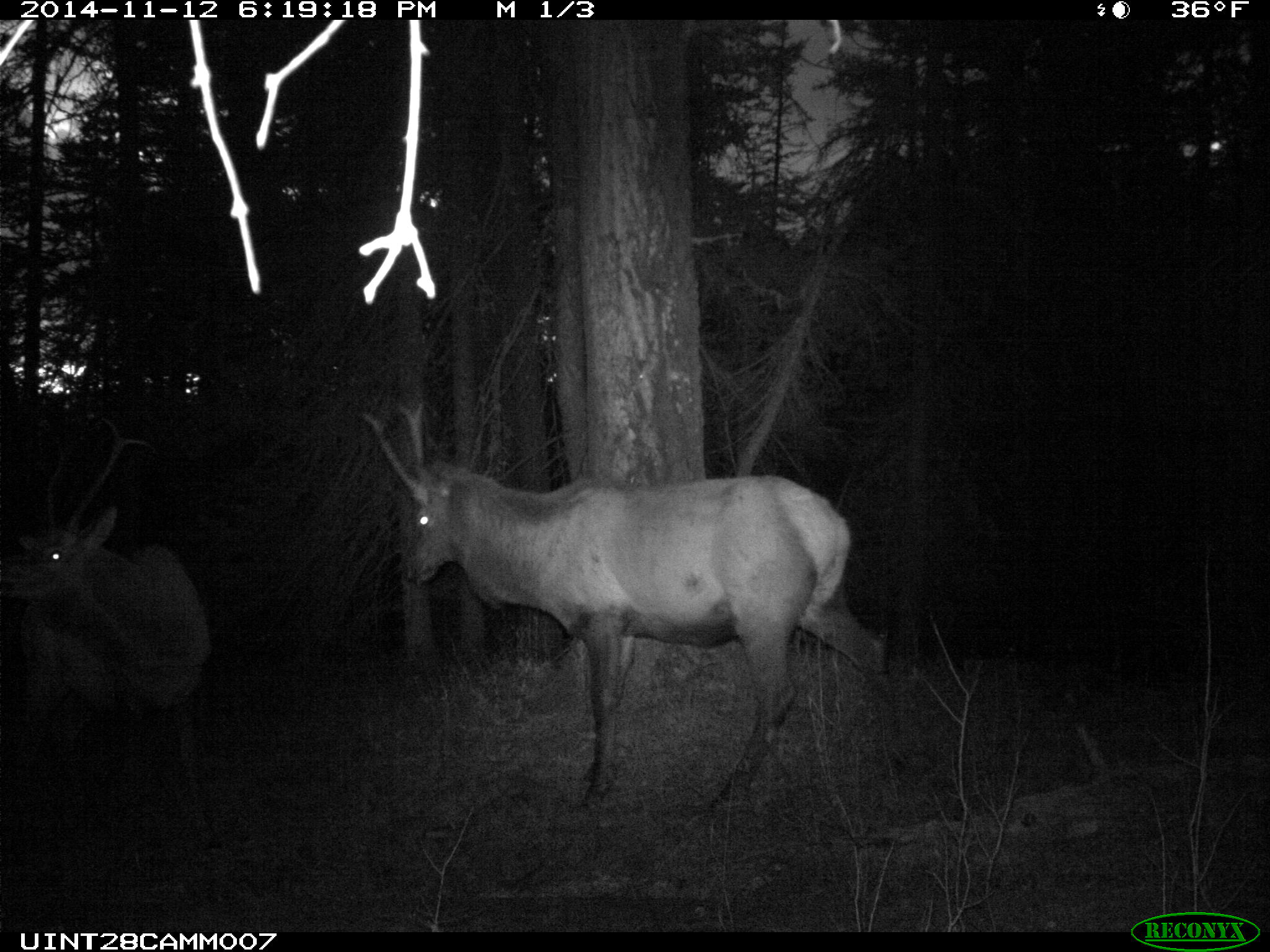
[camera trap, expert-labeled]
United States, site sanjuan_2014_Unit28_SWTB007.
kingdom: Animalia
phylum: Chordata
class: Mammalia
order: Artiodactyla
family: Cervidae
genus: Cervus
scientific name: Cervus elaphus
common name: red deer